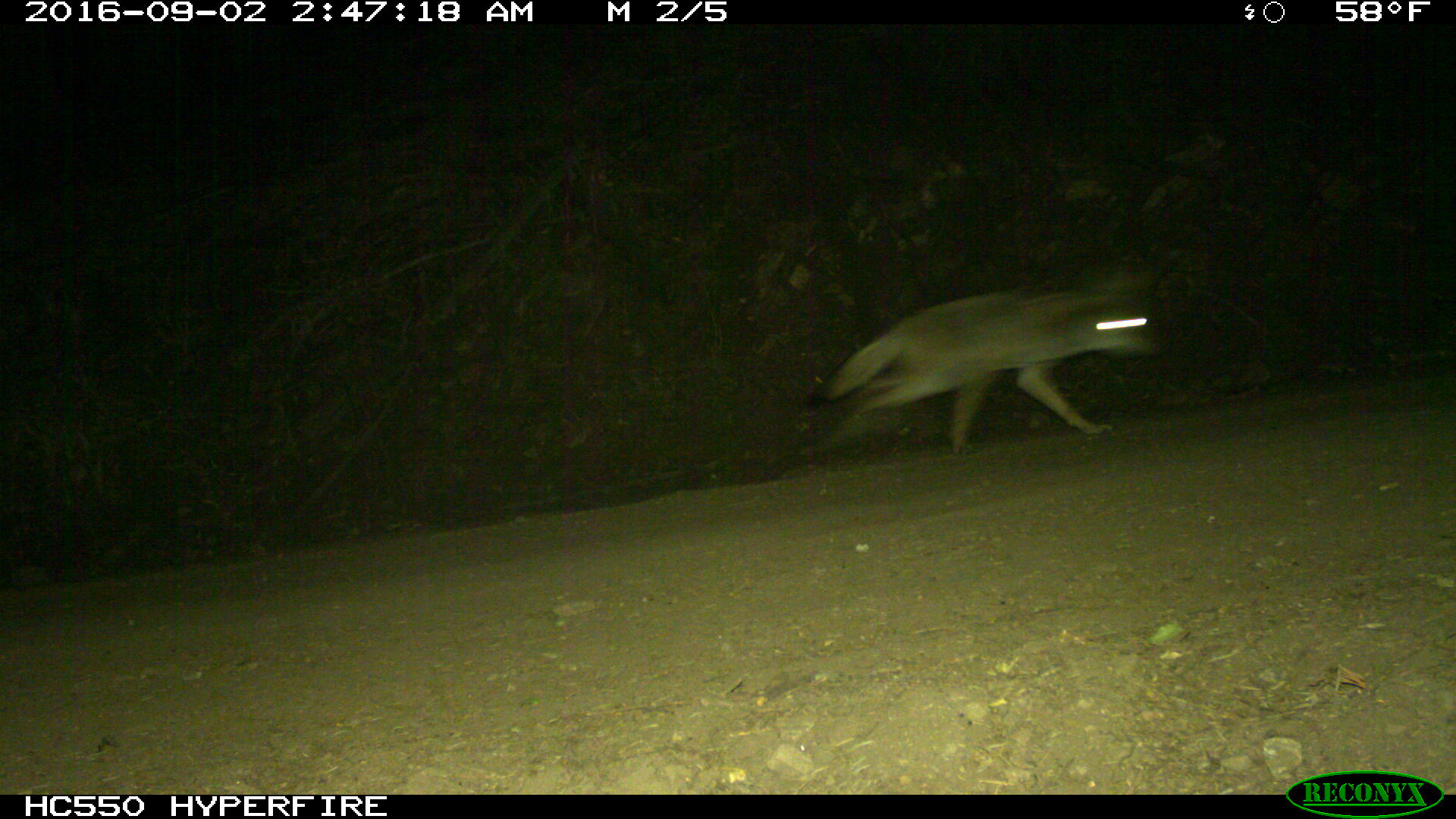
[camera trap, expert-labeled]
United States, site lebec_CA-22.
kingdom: Animalia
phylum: Chordata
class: Mammalia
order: Carnivora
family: Canidae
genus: Canis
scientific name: Canis latrans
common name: coyote